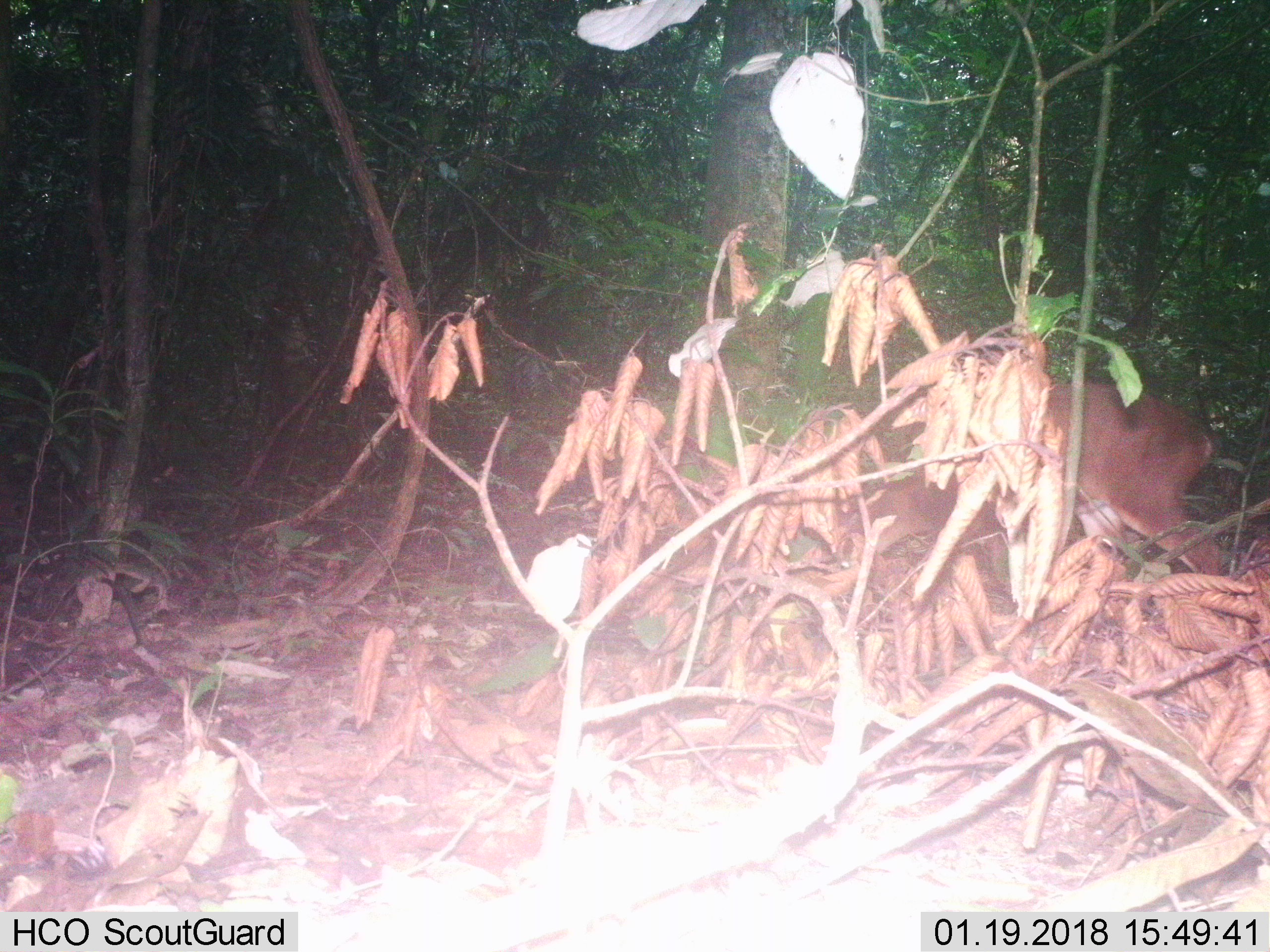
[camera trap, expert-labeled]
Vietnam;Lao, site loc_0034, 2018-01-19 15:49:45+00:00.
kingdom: Animalia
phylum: Chordata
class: Mammalia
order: Artiodactyla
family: Cervidae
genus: Muntiacus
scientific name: Muntiacus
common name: muntjacs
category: unidentified muntjac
Unidentified muntjac (muntjacs) (Muntiacus). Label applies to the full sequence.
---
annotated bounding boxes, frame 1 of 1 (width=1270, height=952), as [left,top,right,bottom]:
unidentified muntjac: [865,378,1224,575]